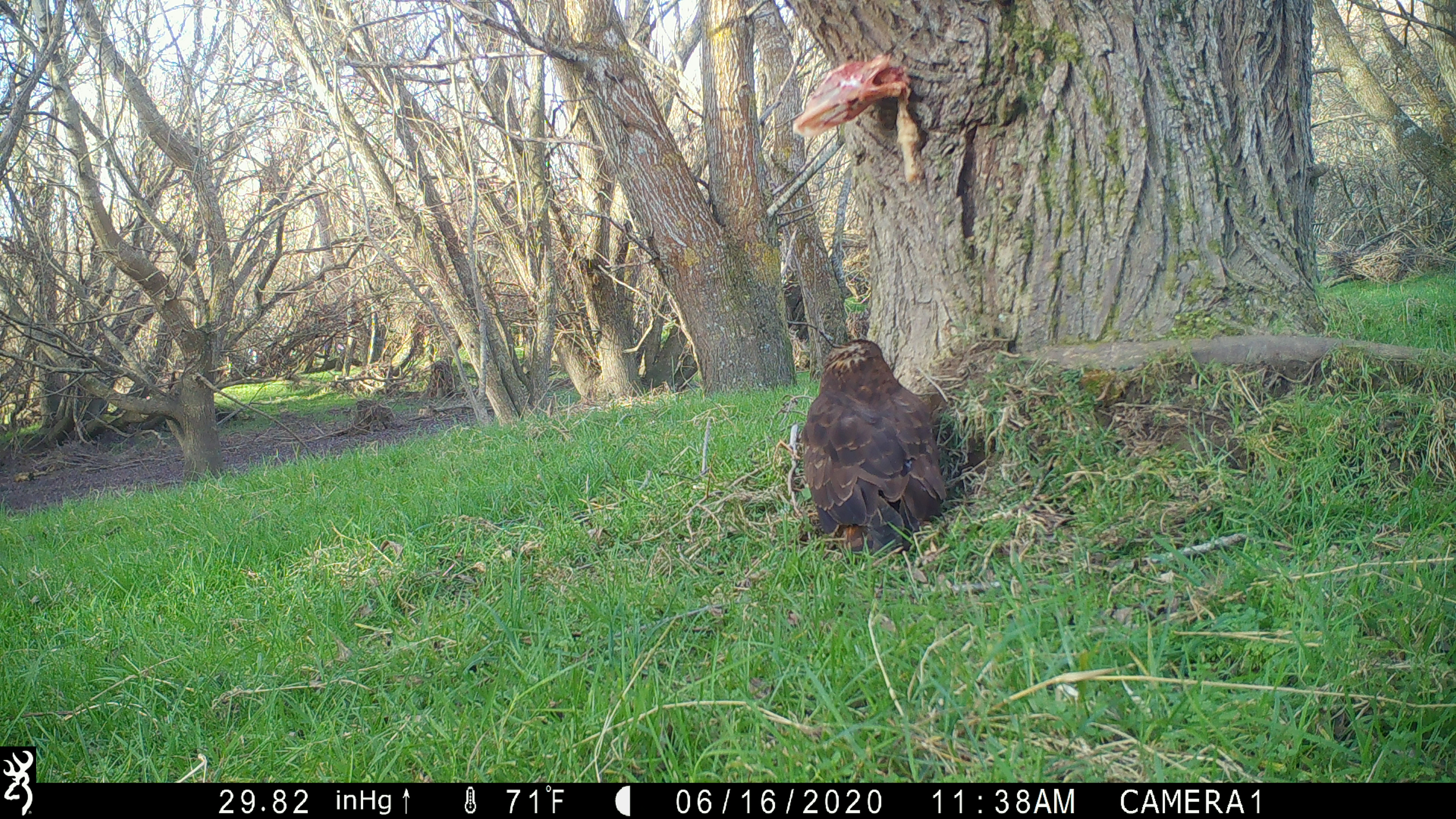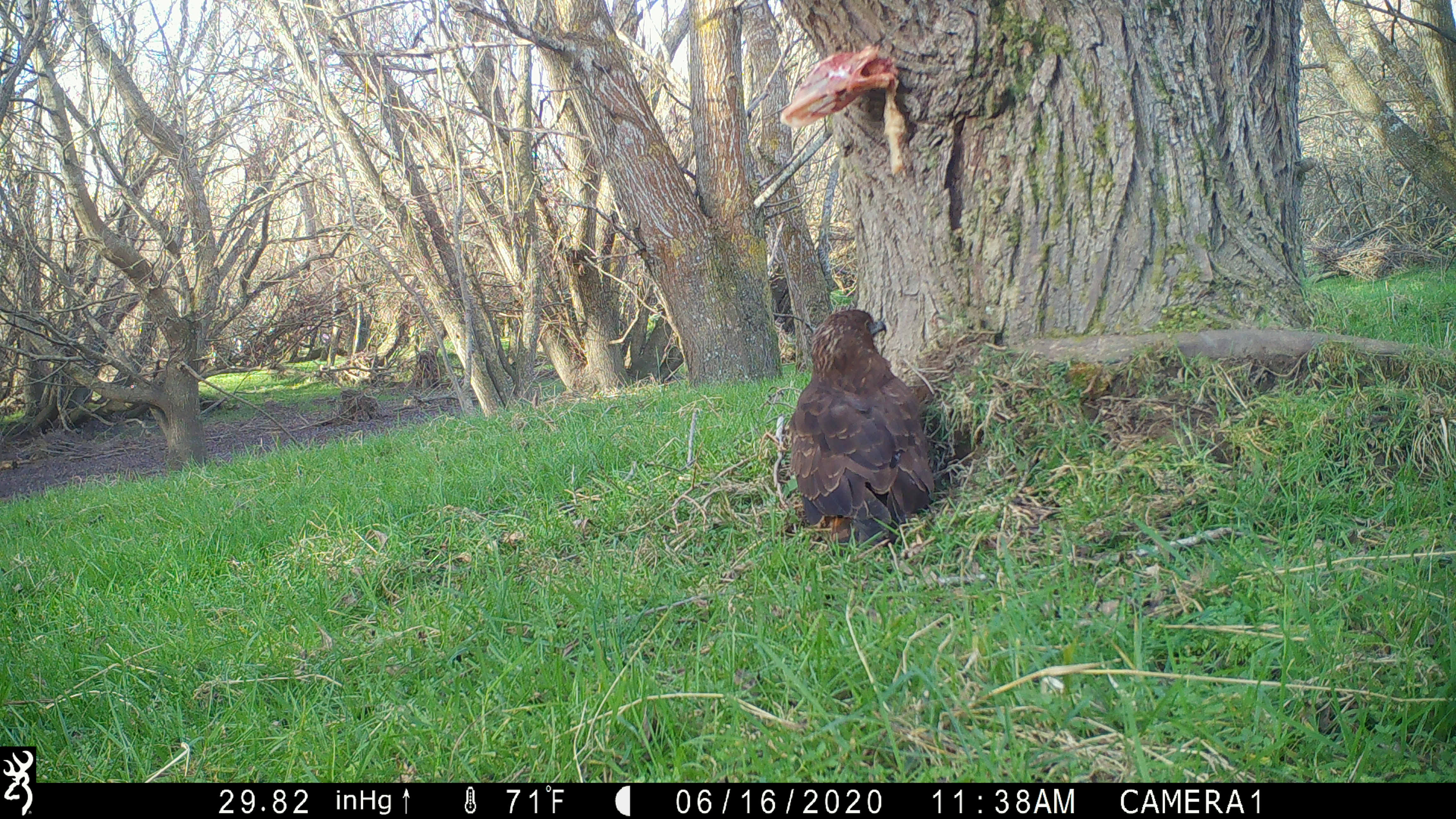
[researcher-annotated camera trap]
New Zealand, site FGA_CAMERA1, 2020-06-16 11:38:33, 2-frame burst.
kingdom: Animalia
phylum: Chordata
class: Aves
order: Accipitriformes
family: Accipitridae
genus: Circus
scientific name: Circus approximans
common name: swamp harrier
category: harrier